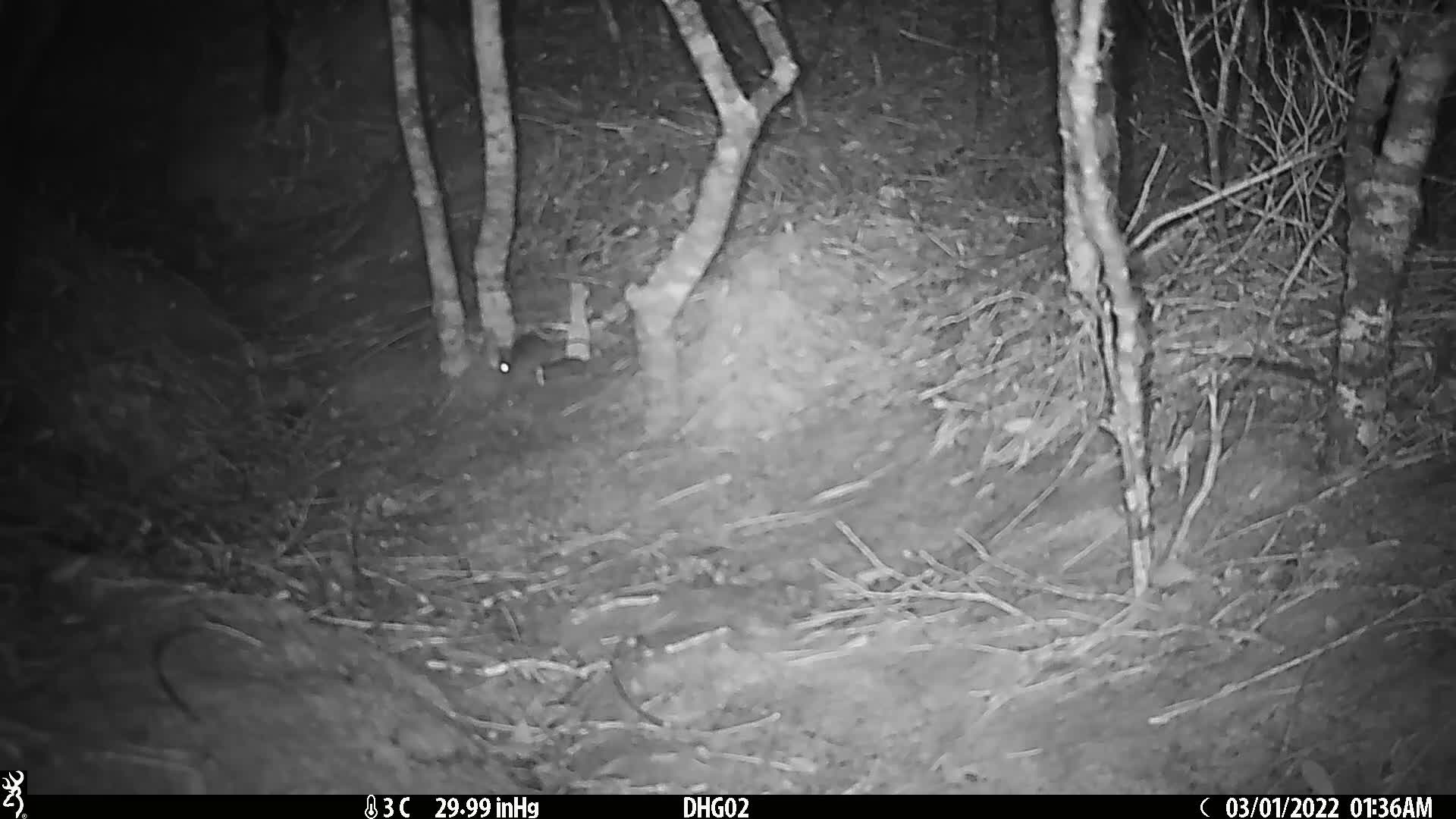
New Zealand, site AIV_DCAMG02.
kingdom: Animalia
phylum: Chordata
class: Mammalia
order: Rodentia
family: Muridae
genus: Mus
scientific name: Mus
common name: mouse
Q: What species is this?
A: Mouse (Mus).